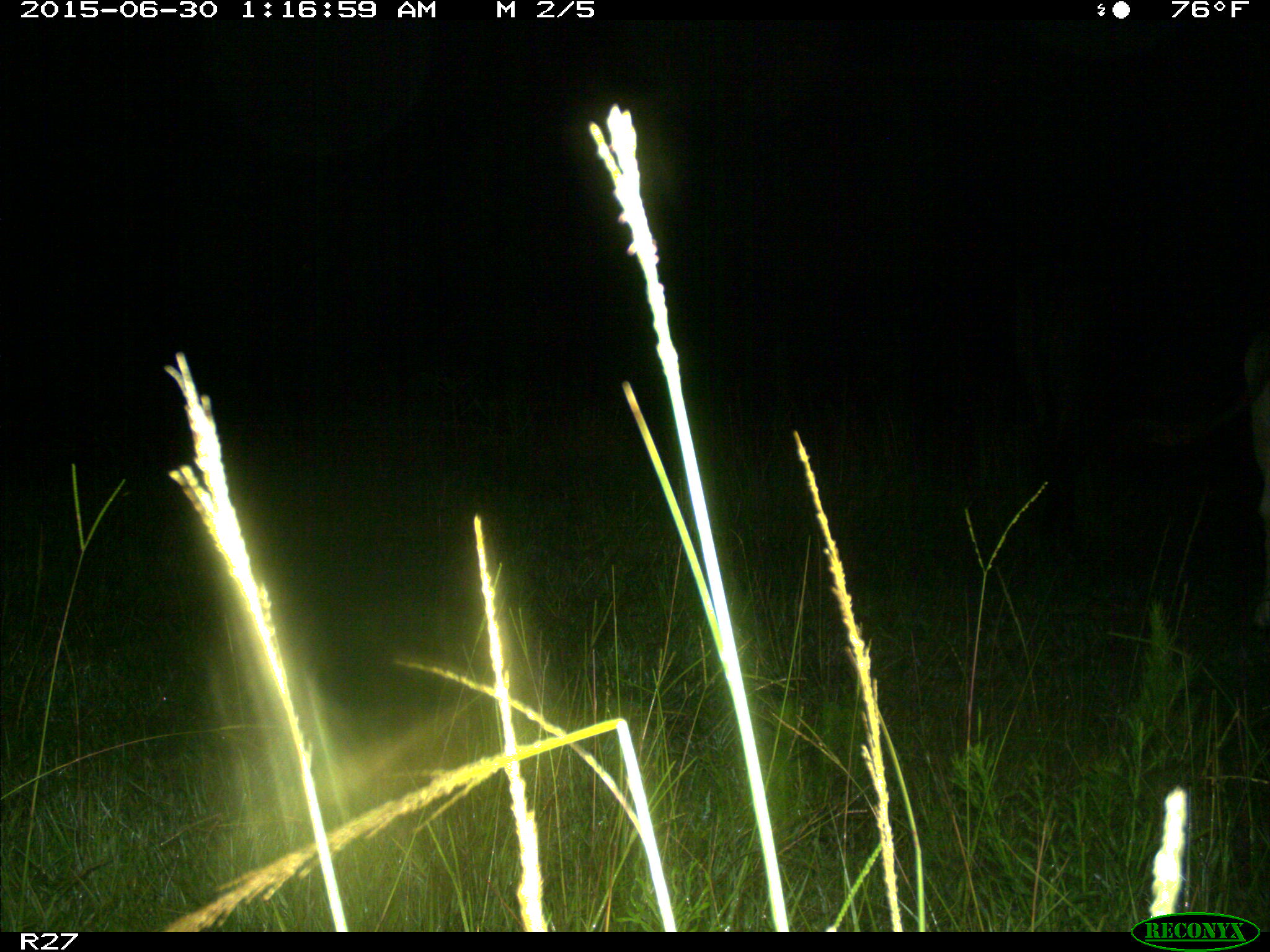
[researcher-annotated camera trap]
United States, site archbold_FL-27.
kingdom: Animalia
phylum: Chordata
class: Mammalia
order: Artiodactyla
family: Bovidae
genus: Bos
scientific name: Bos taurus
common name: domestic cow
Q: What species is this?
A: Bos taurus (domestic cow).